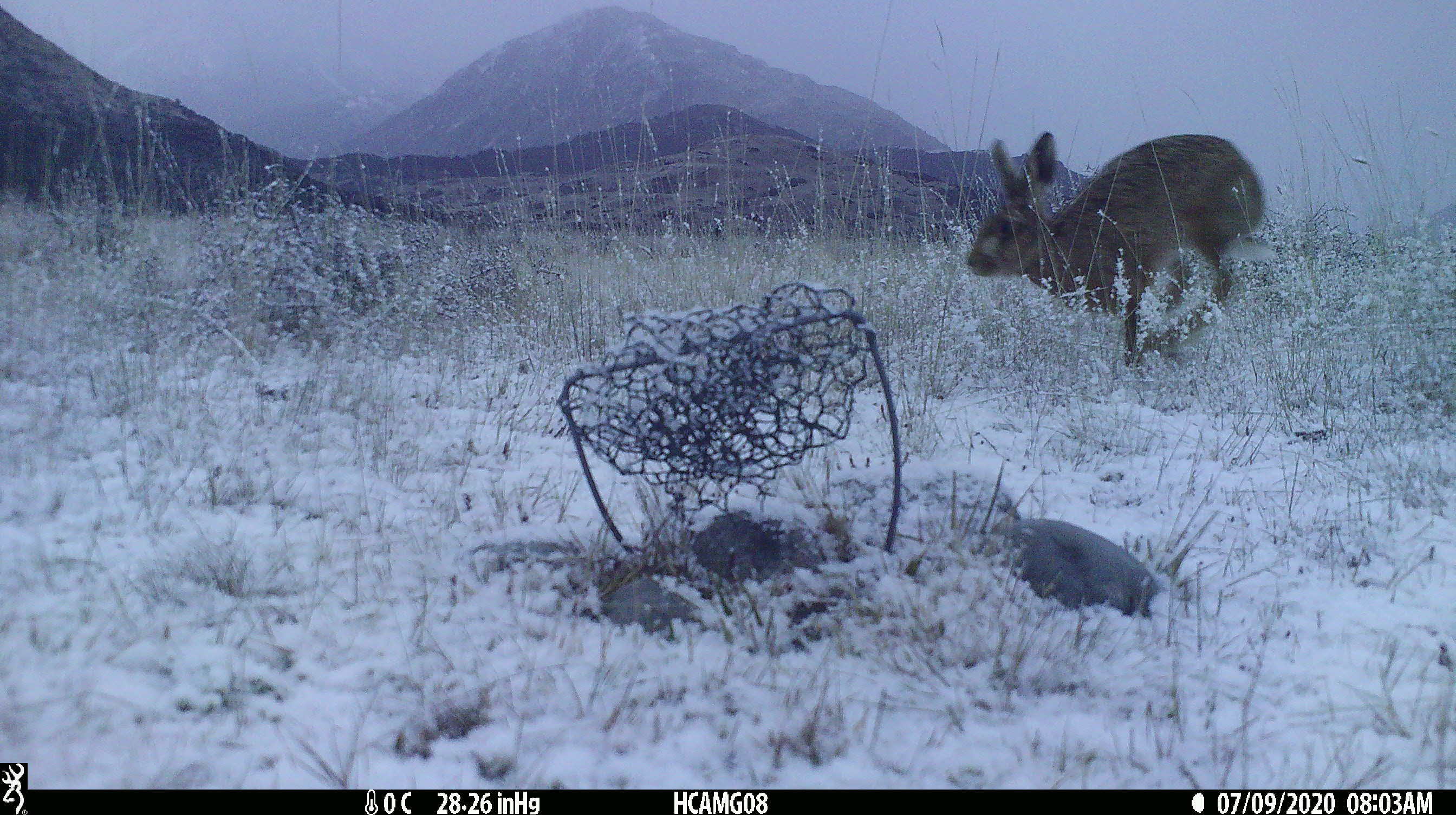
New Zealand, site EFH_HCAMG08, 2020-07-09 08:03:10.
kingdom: Animalia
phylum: Chordata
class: Mammalia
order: Lagomorpha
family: Leporidae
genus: Lepus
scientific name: Lepus europaeus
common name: brown hare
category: hare